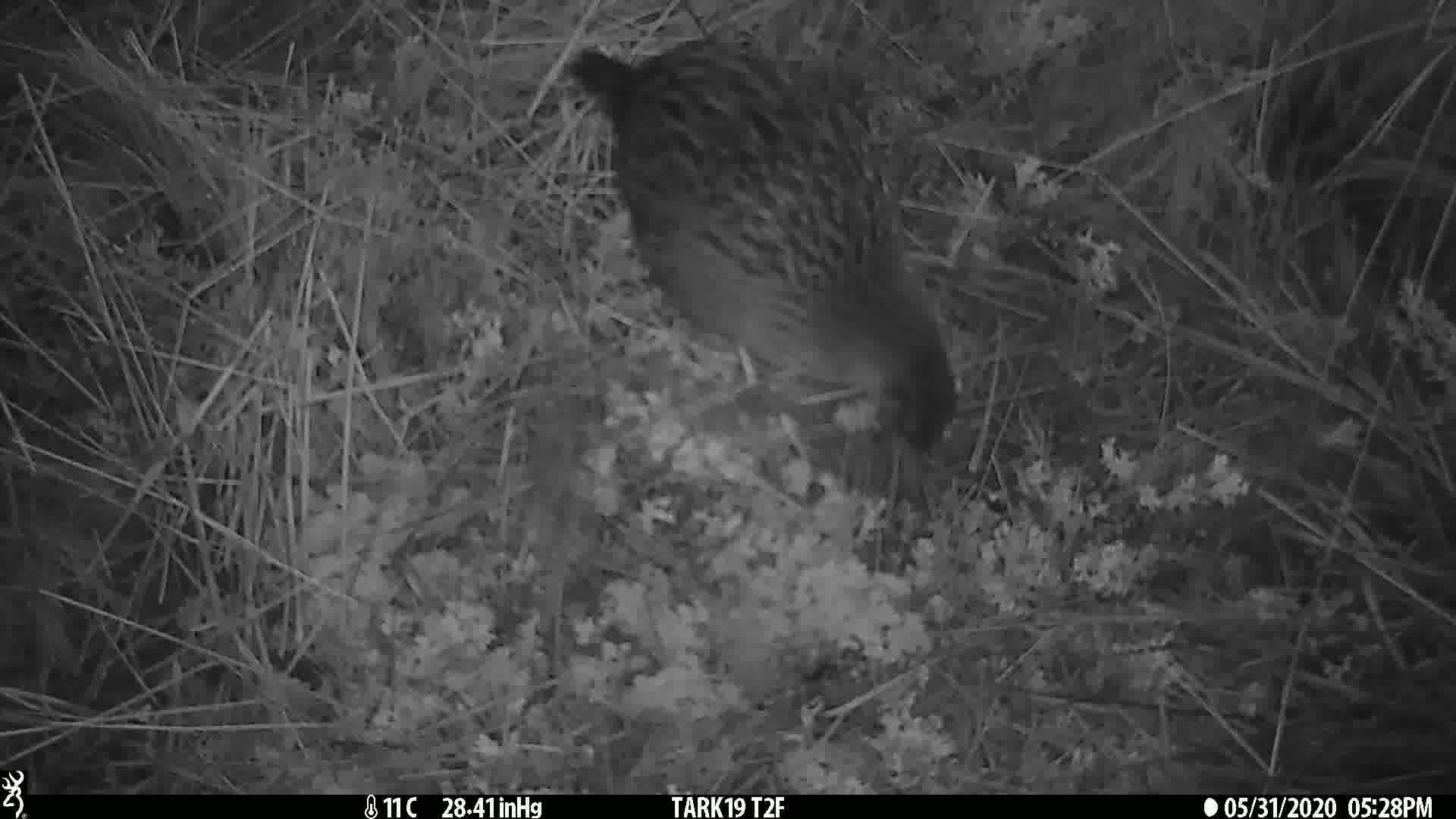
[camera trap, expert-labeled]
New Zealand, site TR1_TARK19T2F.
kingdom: Animalia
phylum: Chordata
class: Aves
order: Gruiformes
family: Rallidae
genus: Gallirallus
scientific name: Gallirallus australis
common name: weka